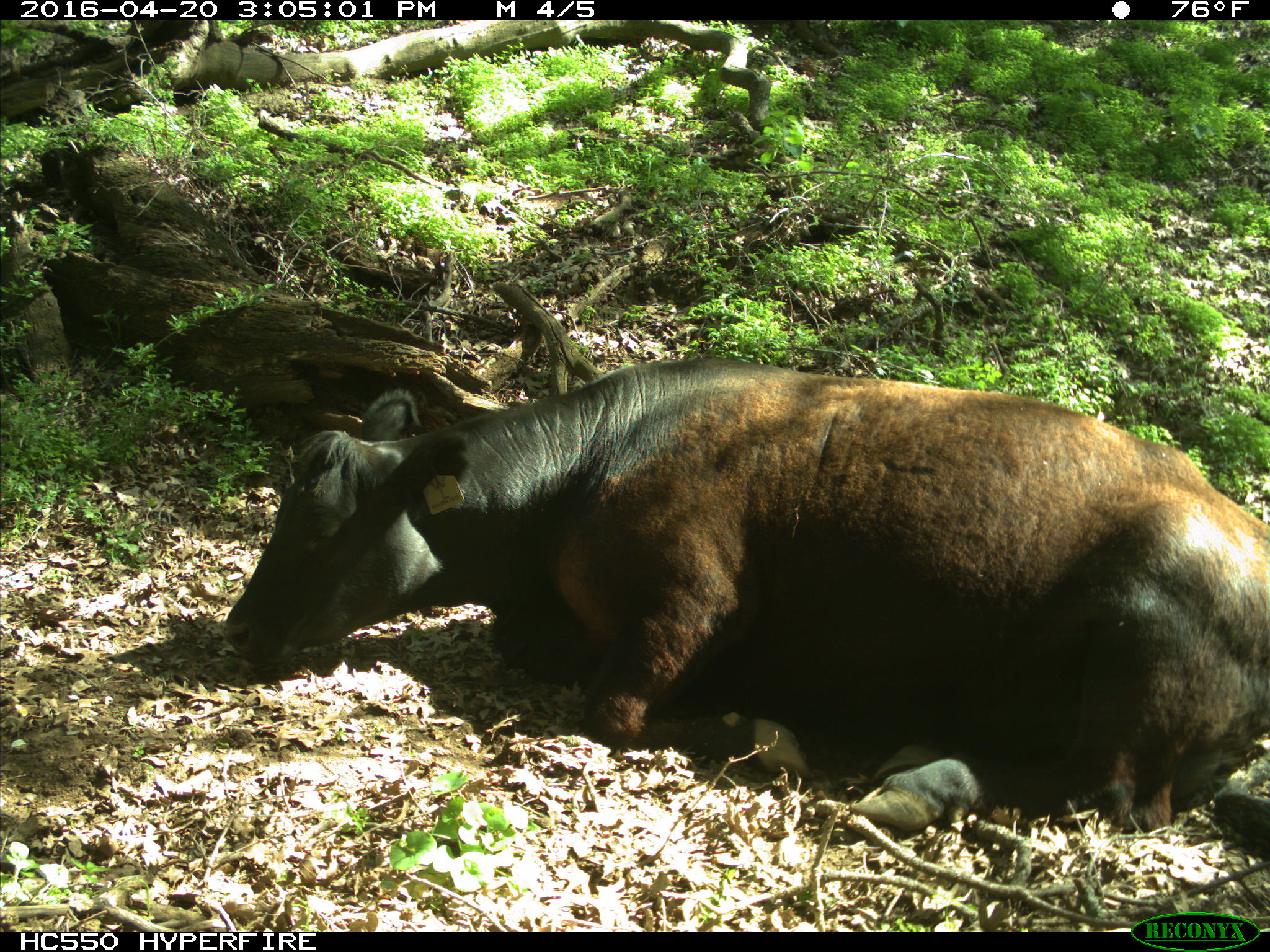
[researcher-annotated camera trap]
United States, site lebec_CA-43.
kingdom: Animalia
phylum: Chordata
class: Mammalia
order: Artiodactyla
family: Bovidae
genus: Bos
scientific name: Bos taurus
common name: domestic cow